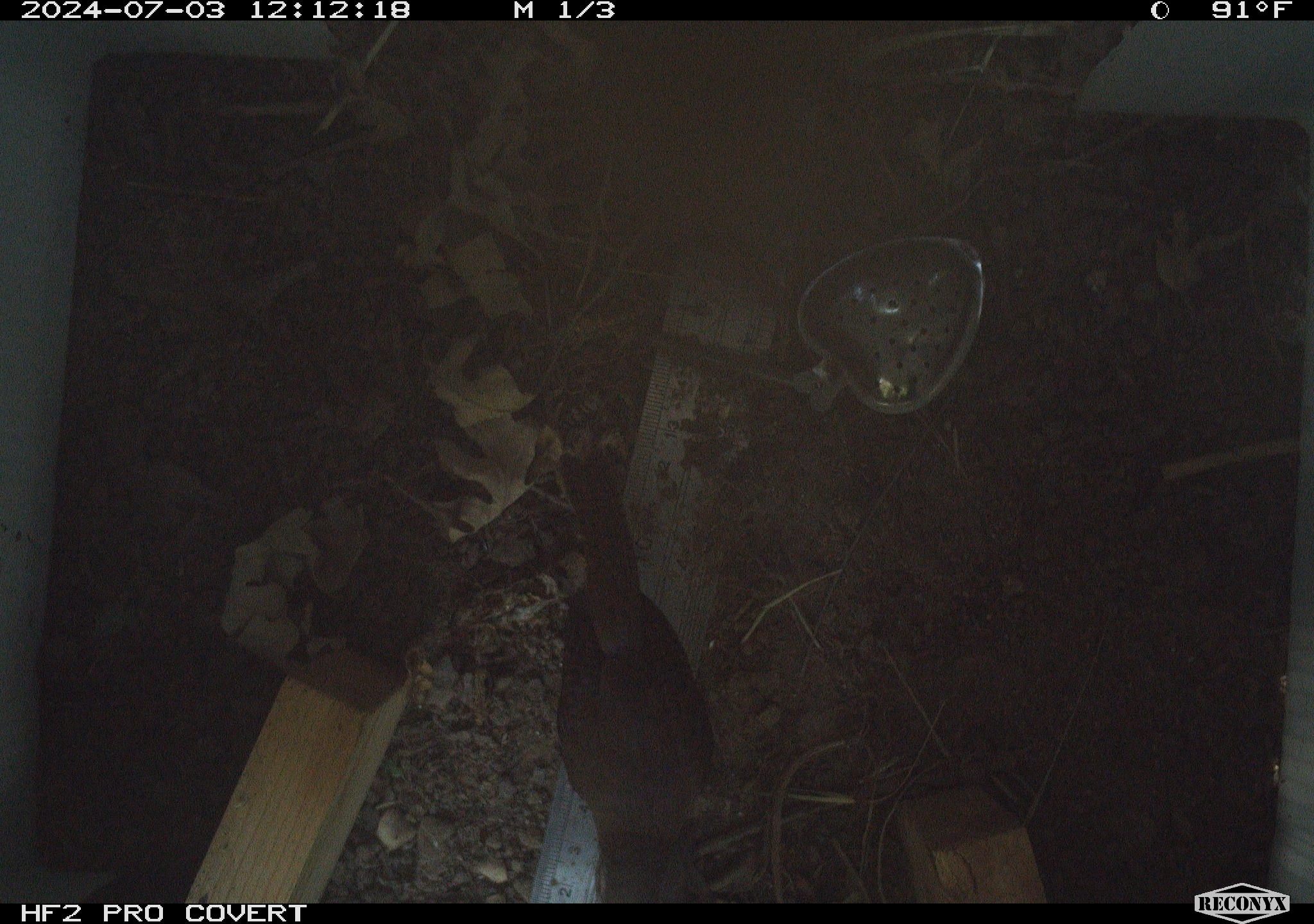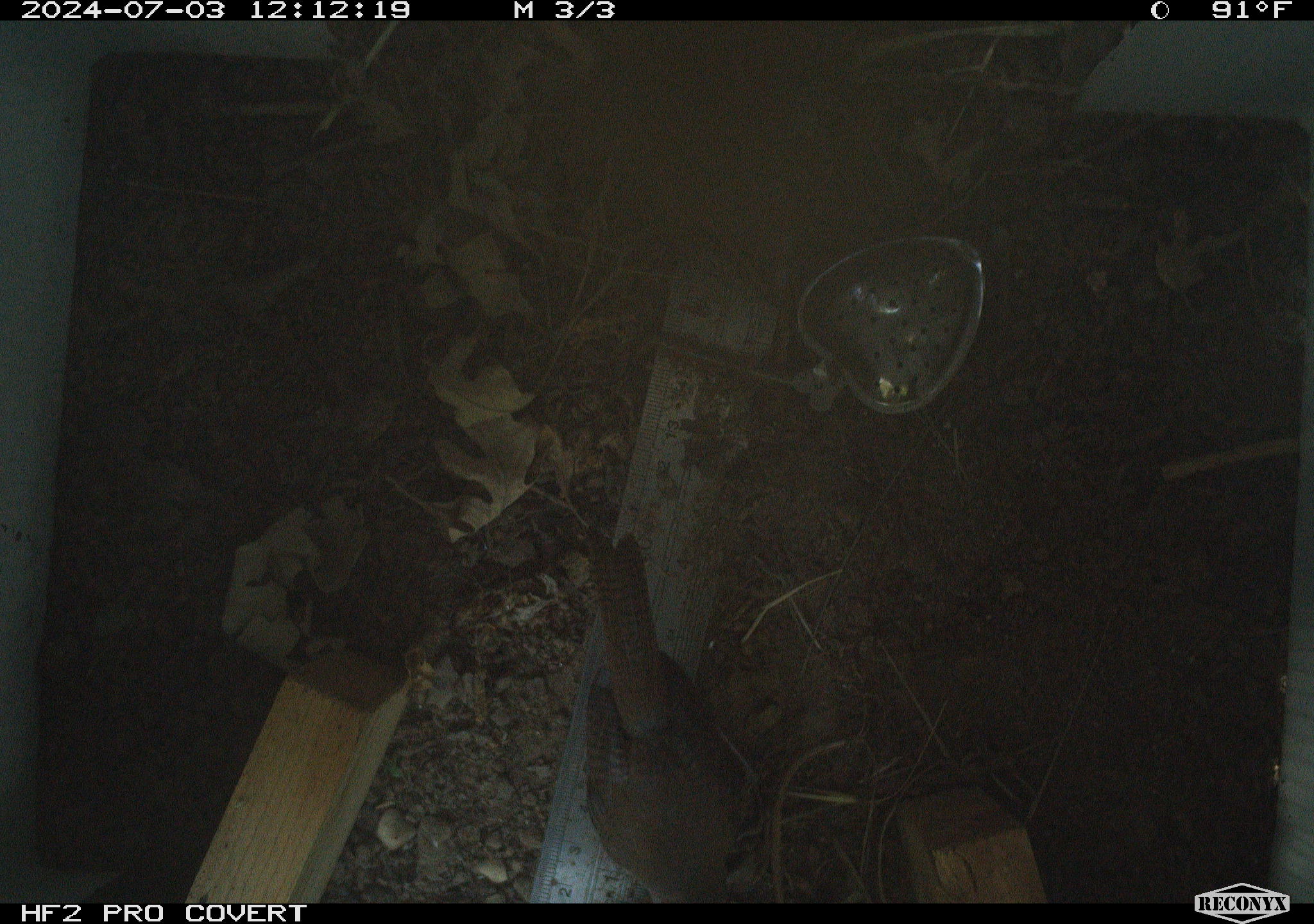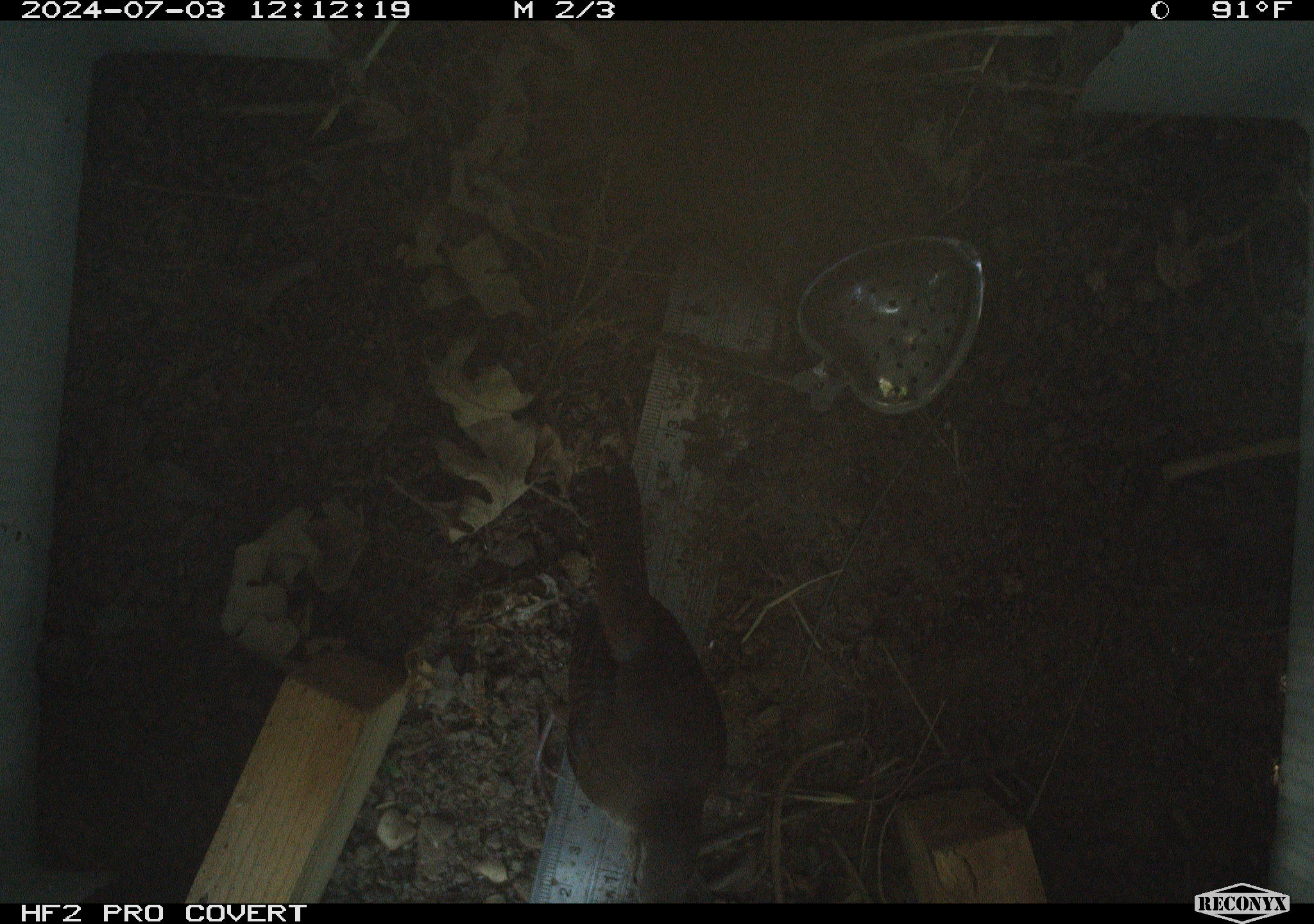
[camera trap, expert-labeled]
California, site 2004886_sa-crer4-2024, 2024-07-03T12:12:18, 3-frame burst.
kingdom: Animalia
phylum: Chordata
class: Aves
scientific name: Aves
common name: bird